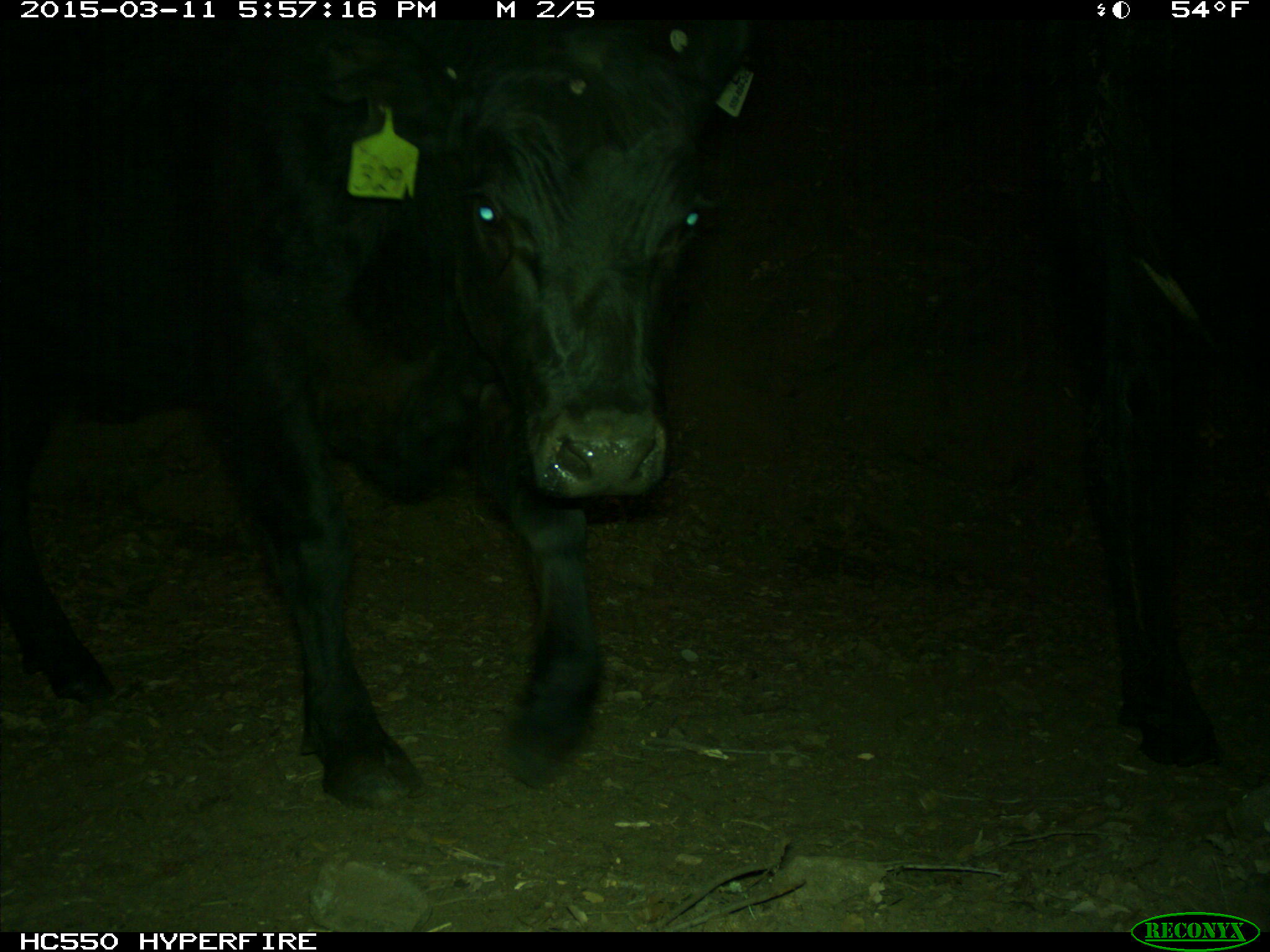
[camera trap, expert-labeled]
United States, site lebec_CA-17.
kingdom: Animalia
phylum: Chordata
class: Mammalia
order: Artiodactyla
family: Bovidae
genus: Bos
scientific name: Bos taurus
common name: domestic cow